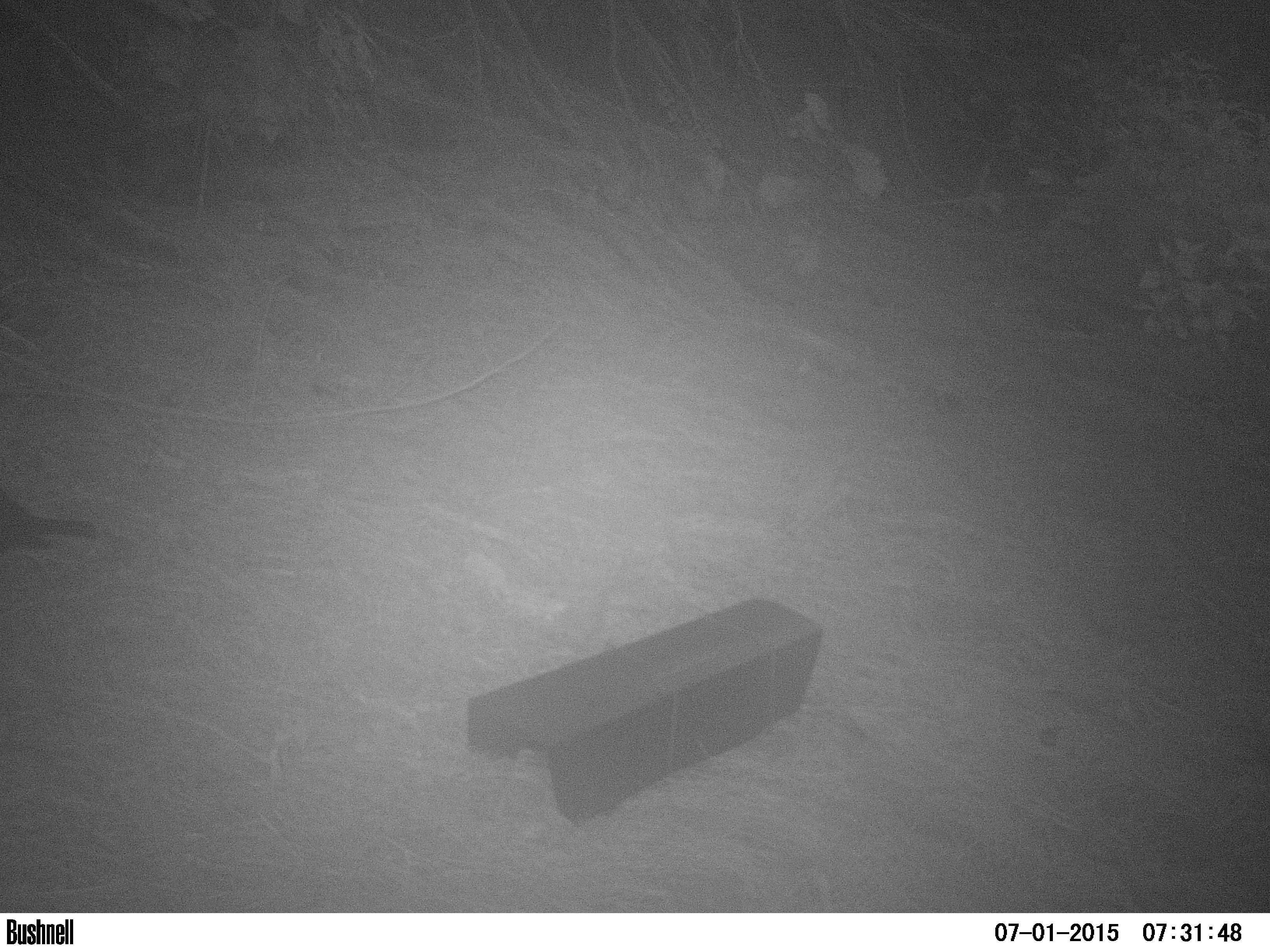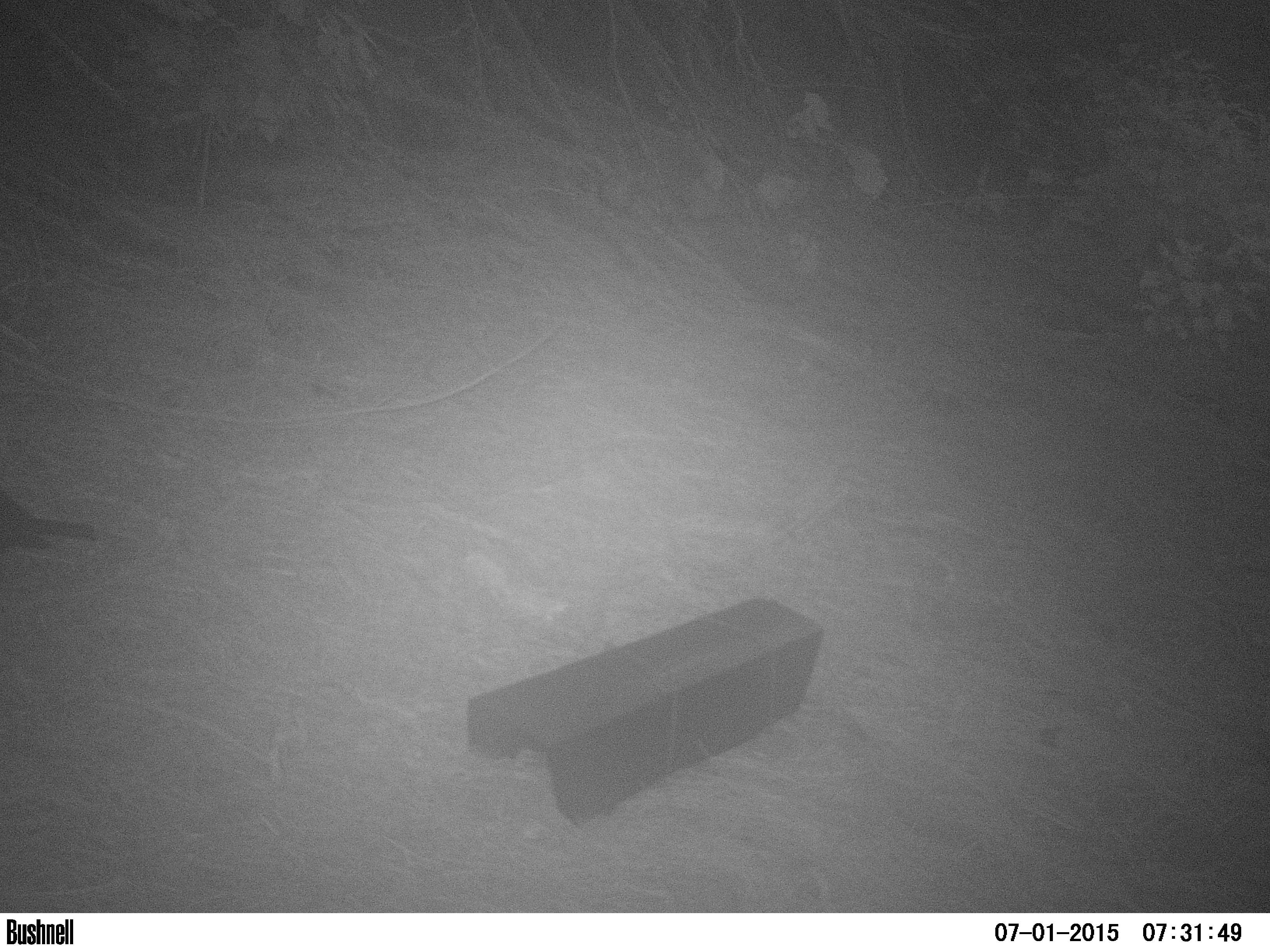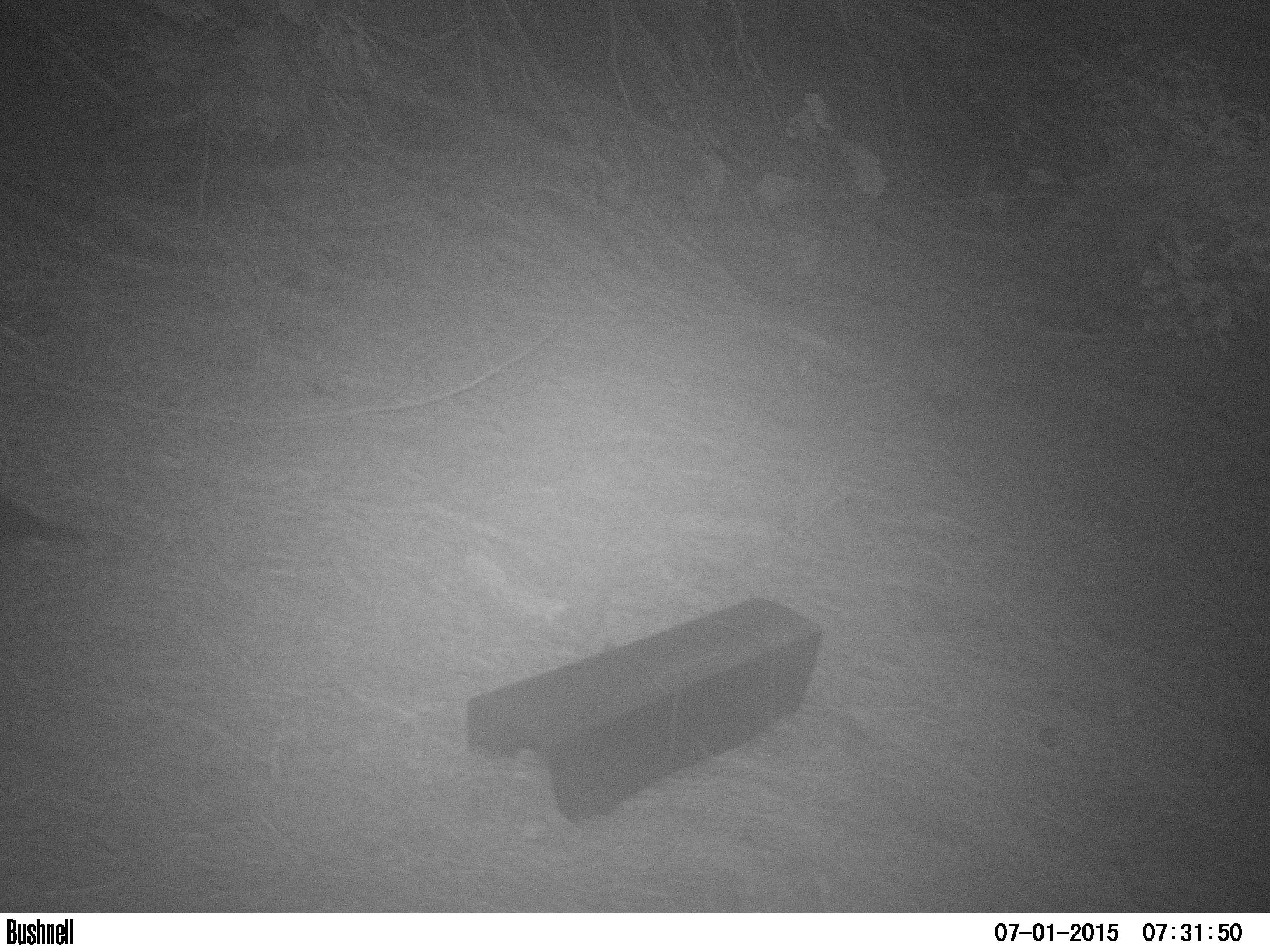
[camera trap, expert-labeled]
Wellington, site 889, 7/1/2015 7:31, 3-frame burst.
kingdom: Animalia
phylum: Chordata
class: Aves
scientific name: Aves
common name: bird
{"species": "bird (Aves)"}